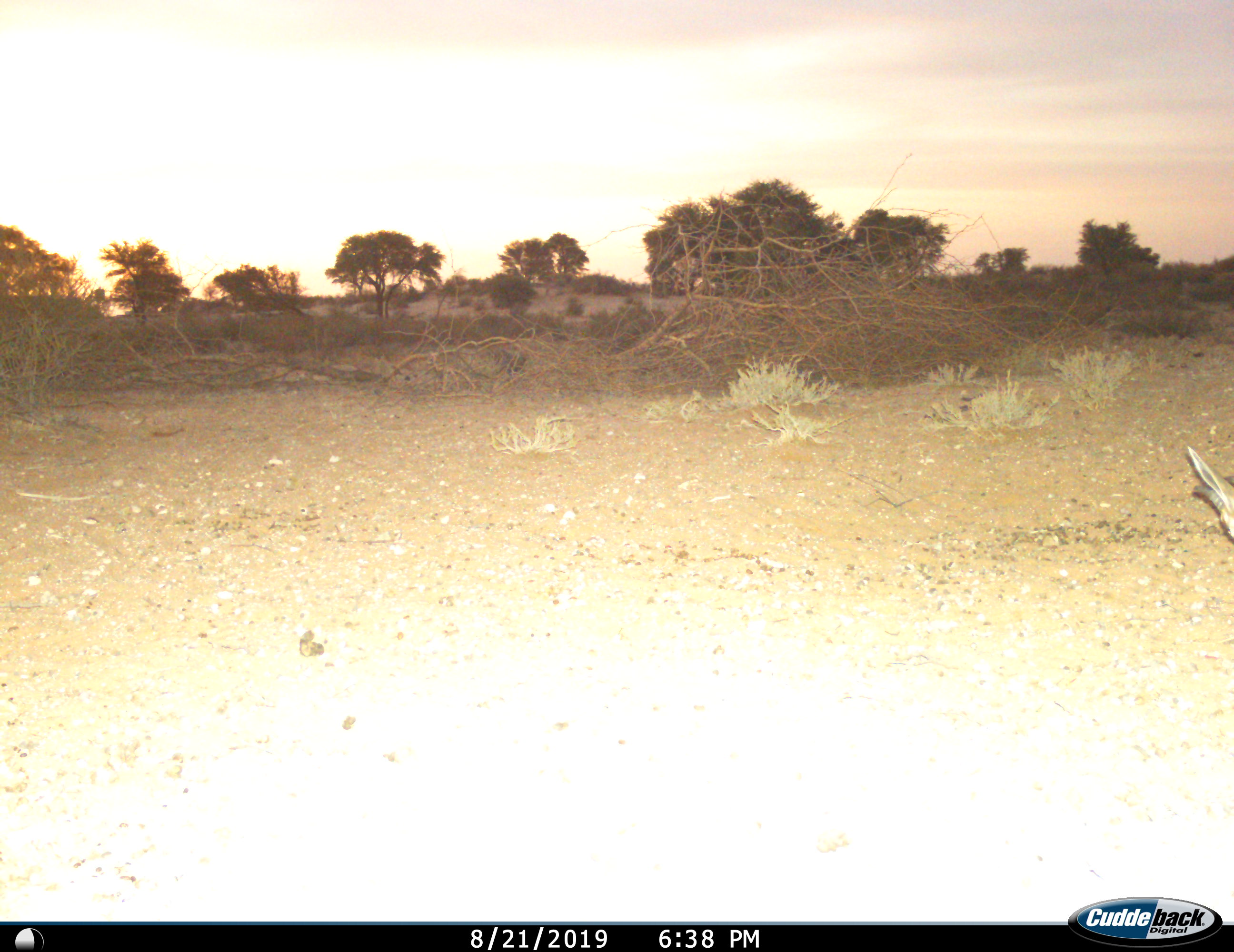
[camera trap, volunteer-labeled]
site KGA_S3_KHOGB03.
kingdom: Animalia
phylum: Chordata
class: Mammalia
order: Artiodactyla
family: Bovidae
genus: Antidorcas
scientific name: Antidorcas marsupialis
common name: springbok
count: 1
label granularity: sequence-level